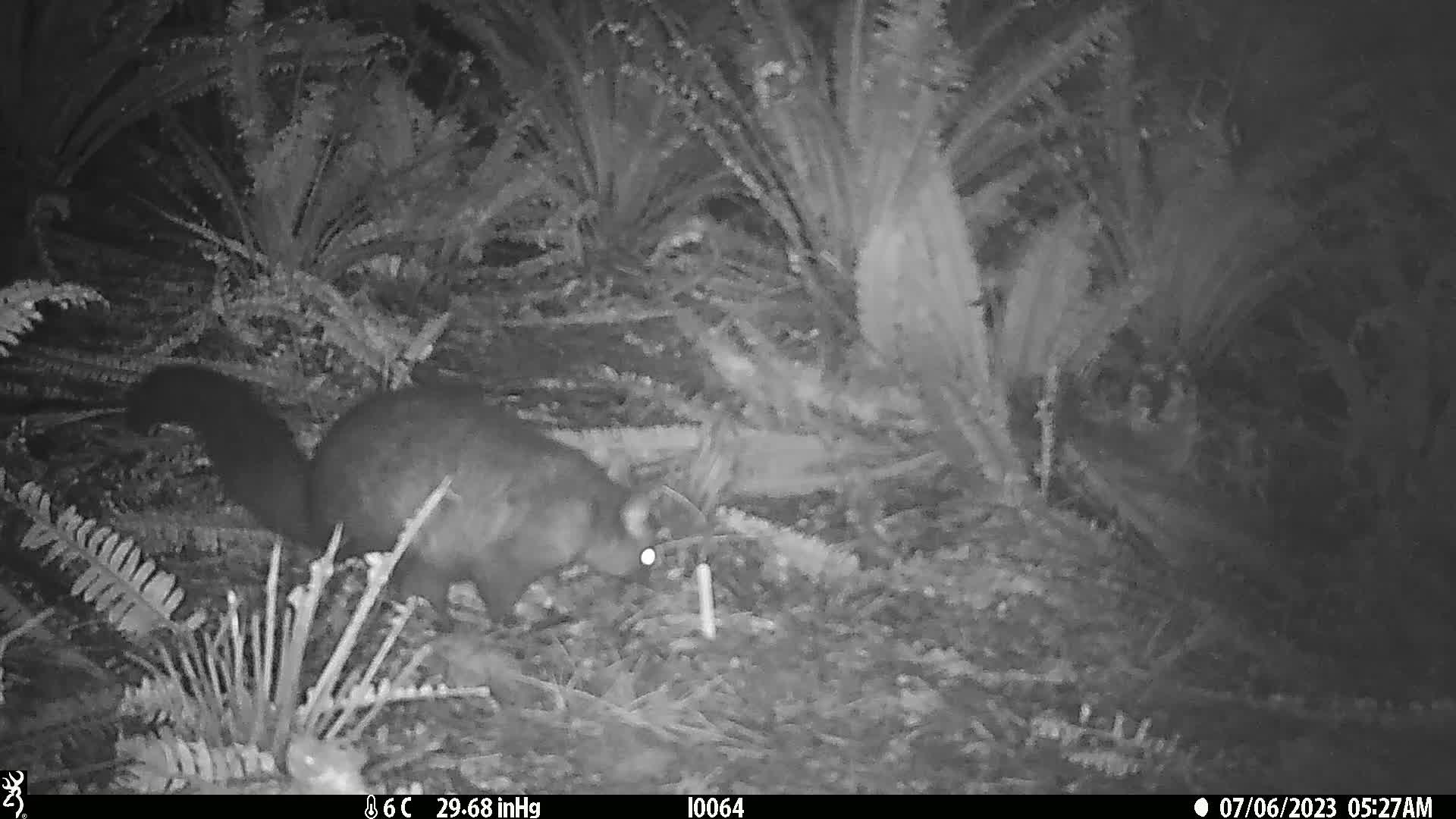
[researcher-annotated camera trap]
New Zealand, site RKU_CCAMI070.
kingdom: Animalia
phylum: Chordata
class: Mammalia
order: Diprotodontia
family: Phalangeridae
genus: Trichosurus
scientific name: Trichosurus vulpecula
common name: common brushtail possum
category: possum